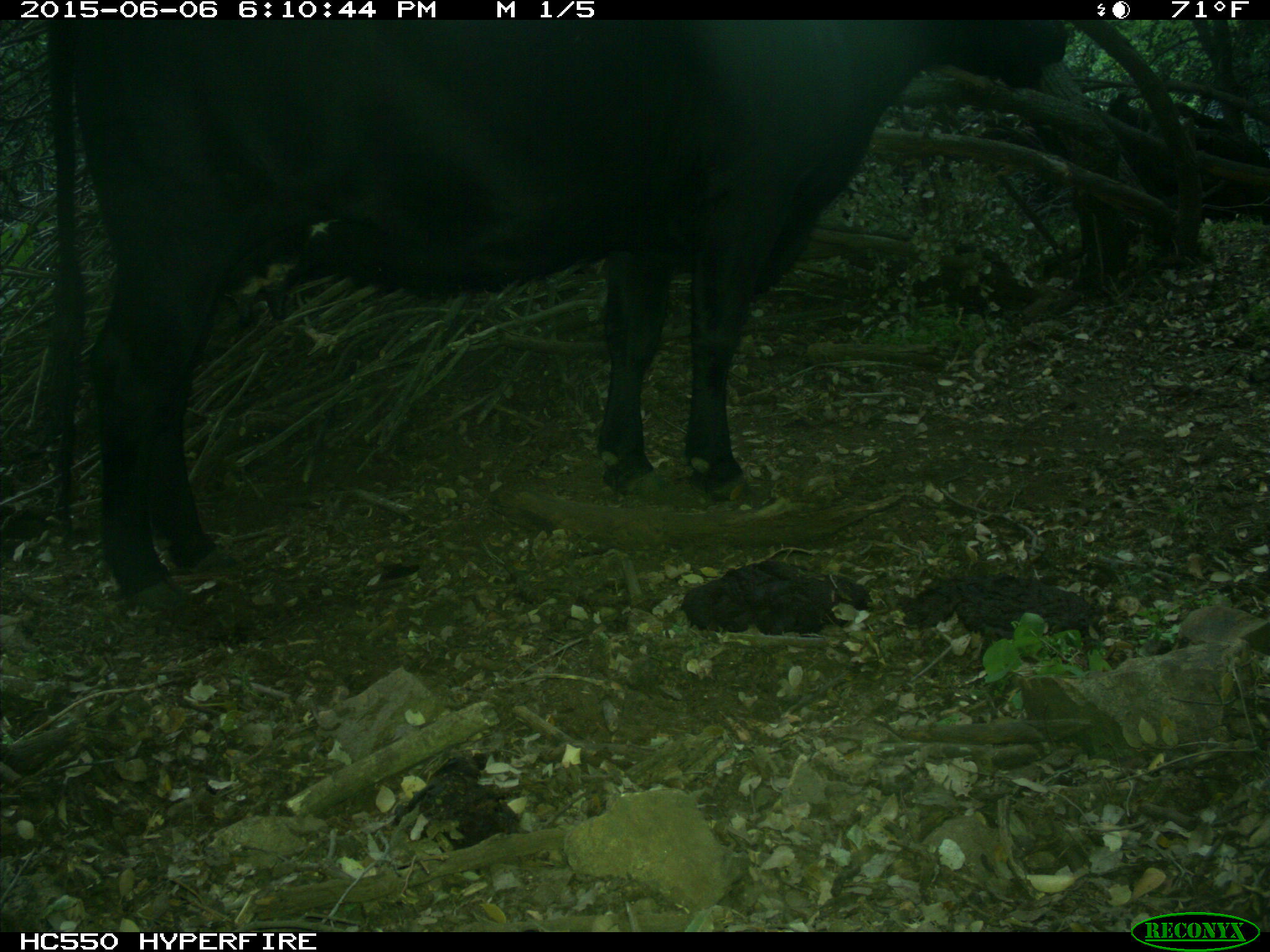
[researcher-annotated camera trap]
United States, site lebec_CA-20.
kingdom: Animalia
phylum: Chordata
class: Mammalia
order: Artiodactyla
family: Bovidae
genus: Bos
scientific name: Bos taurus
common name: domestic cow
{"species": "Bos taurus (domestic cow)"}